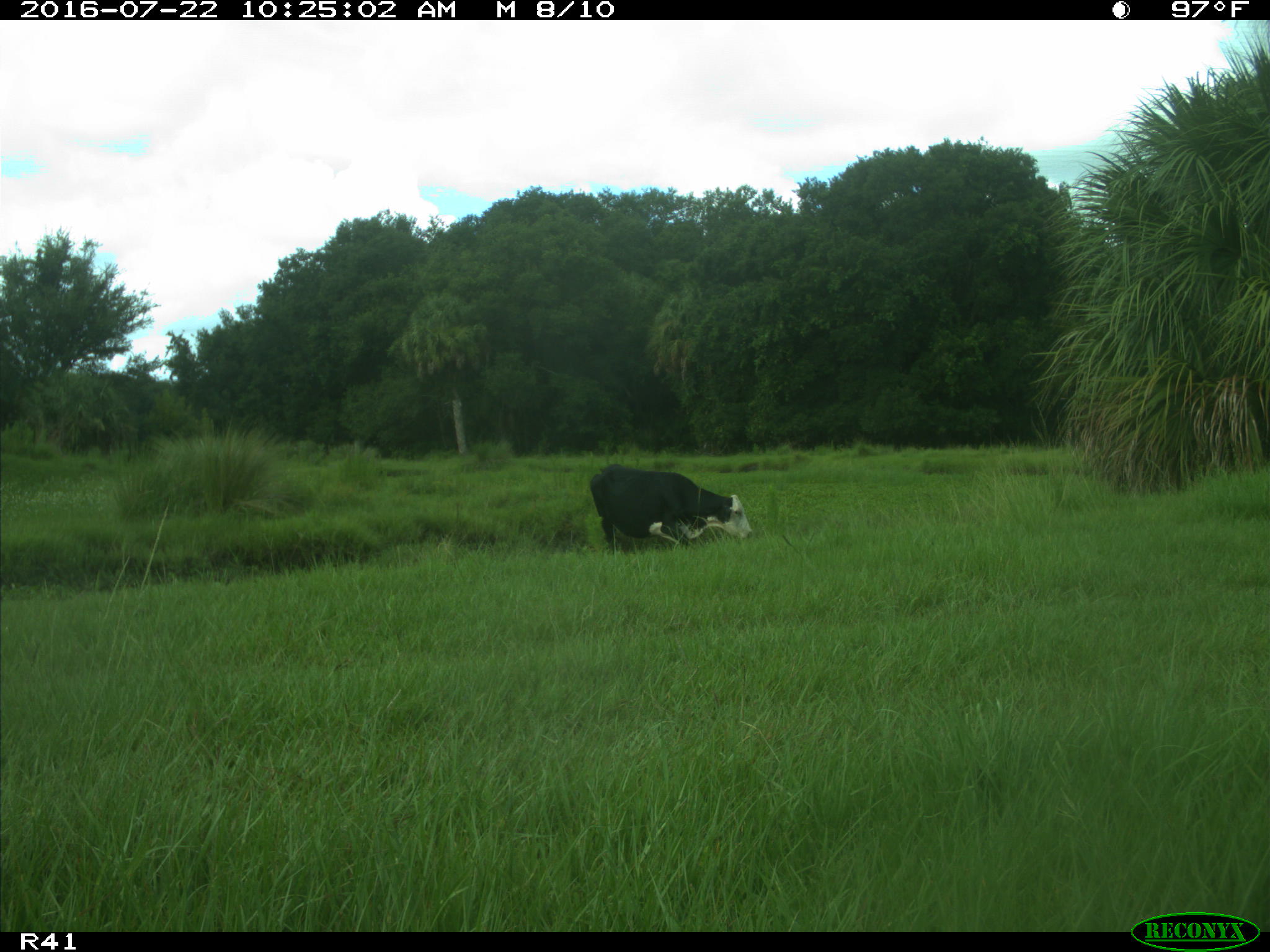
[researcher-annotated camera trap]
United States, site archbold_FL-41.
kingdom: Animalia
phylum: Chordata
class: Mammalia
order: Artiodactyla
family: Bovidae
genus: Bos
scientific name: Bos taurus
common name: domestic cow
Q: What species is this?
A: Bos taurus (domestic cow).